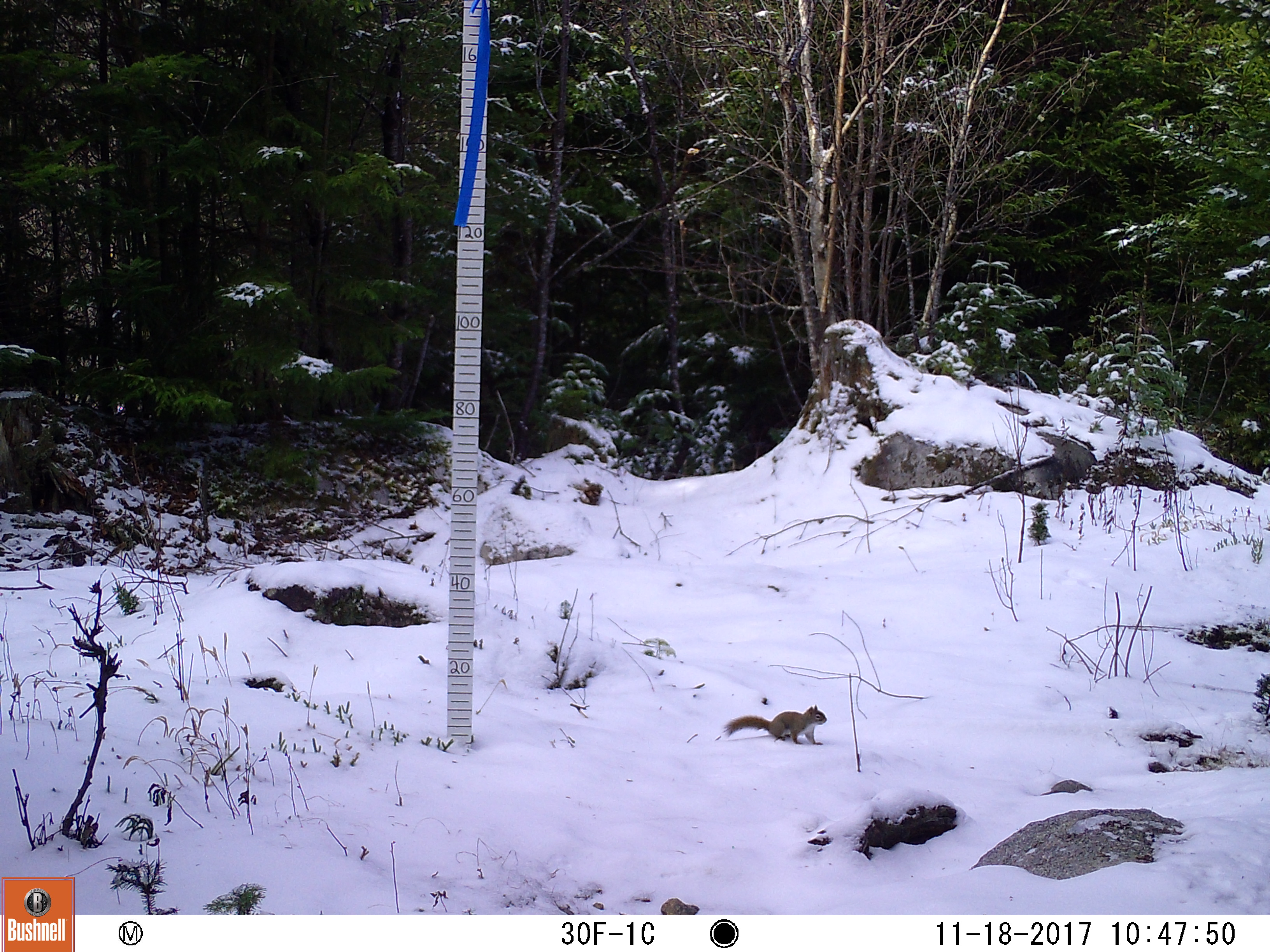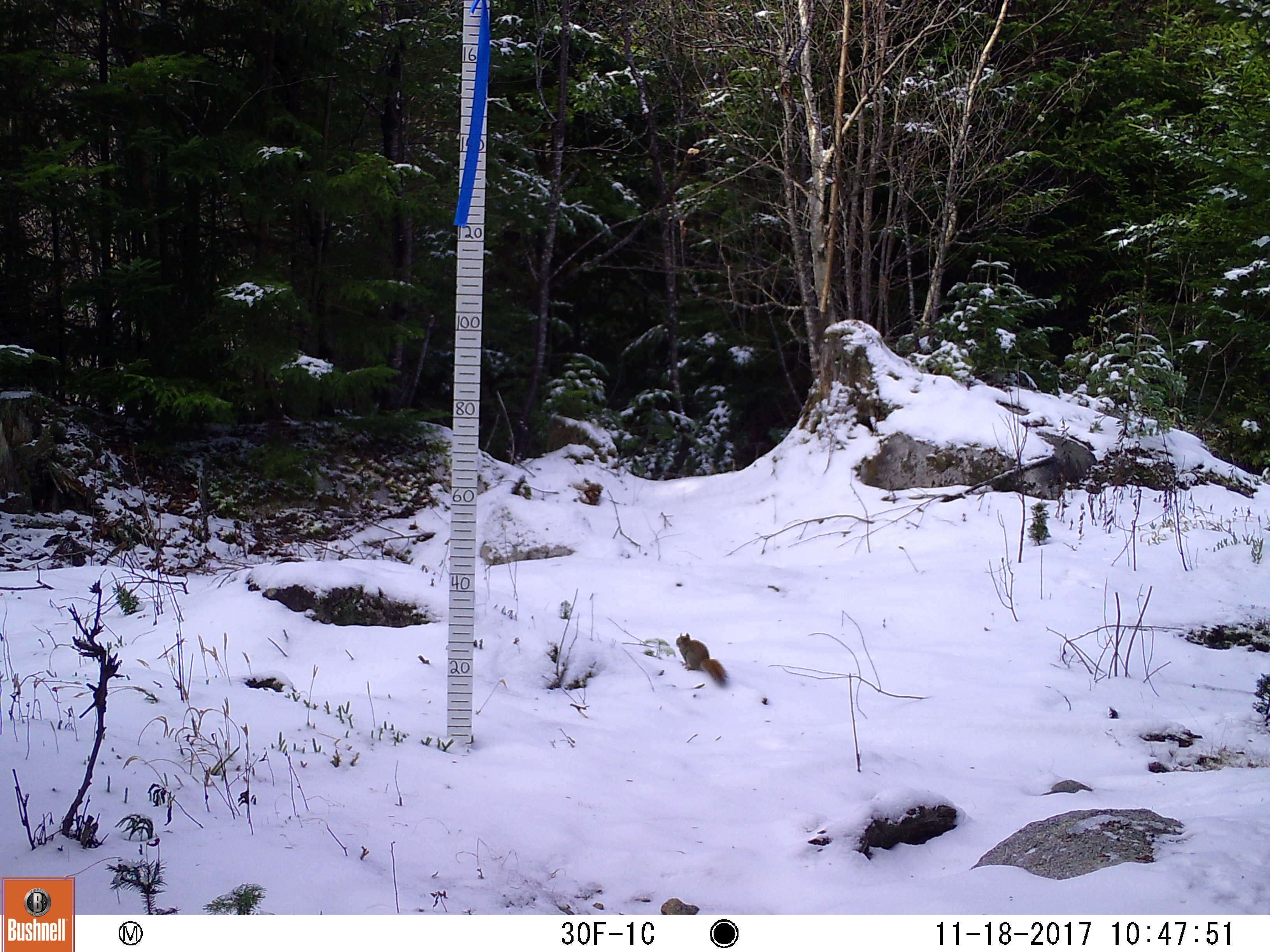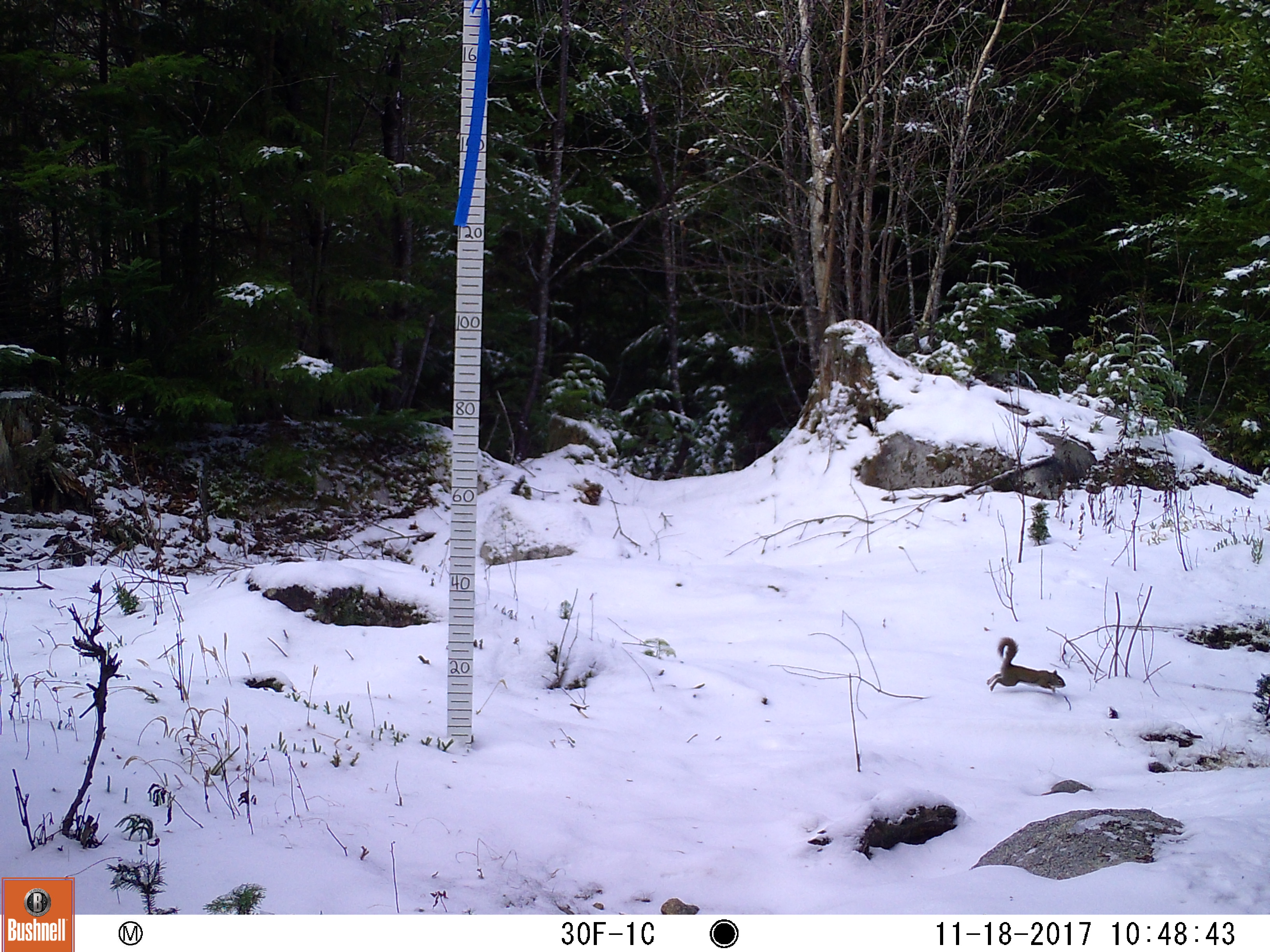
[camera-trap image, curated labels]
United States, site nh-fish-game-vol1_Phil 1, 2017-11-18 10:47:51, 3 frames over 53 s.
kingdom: Animalia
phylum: Chordata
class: Mammalia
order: Rodentia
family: Sciuridae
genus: Tamiasciurus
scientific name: Tamiasciurus hudsonicus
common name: red squirrel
Red squirrel (Tamiasciurus hudsonicus).